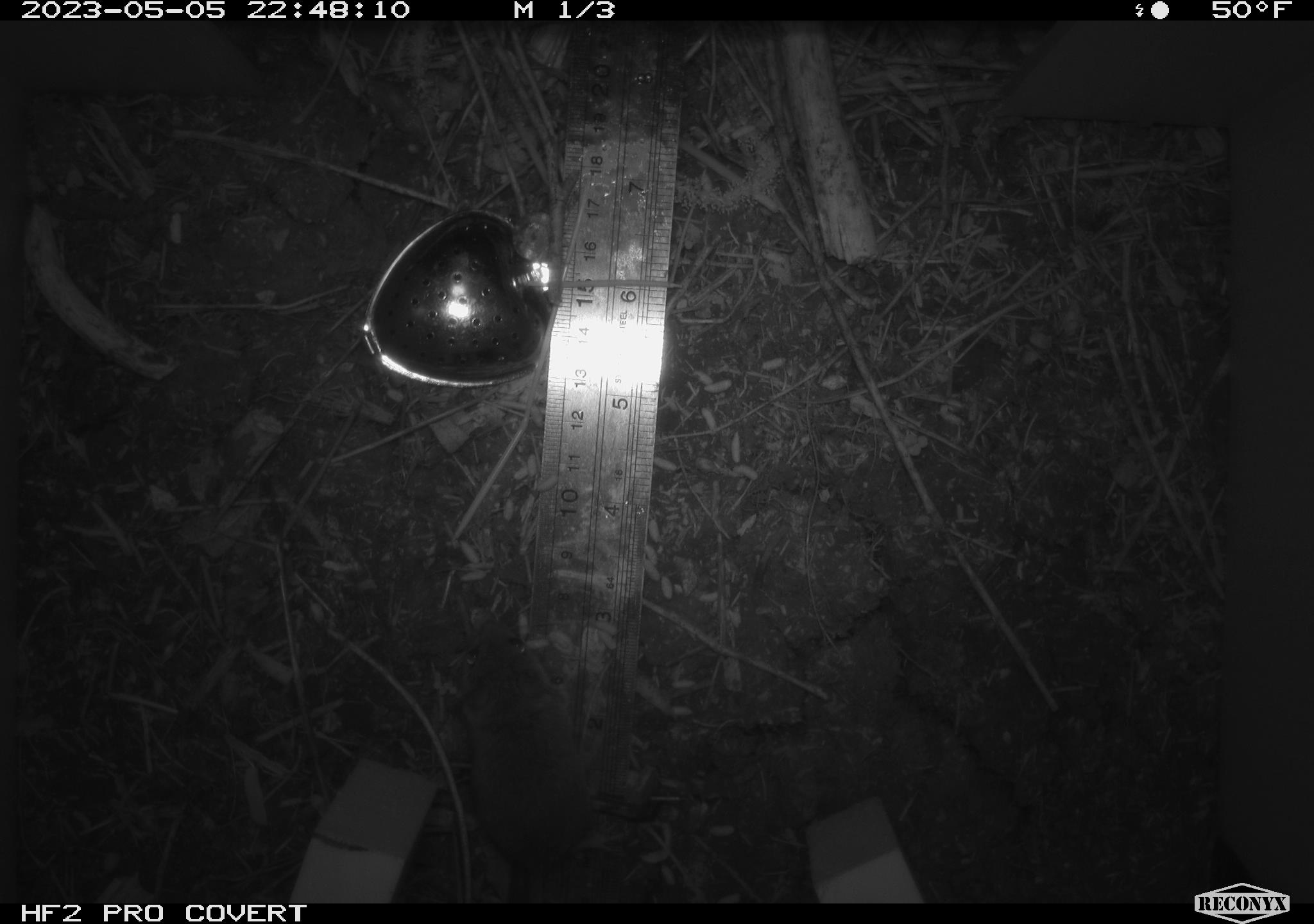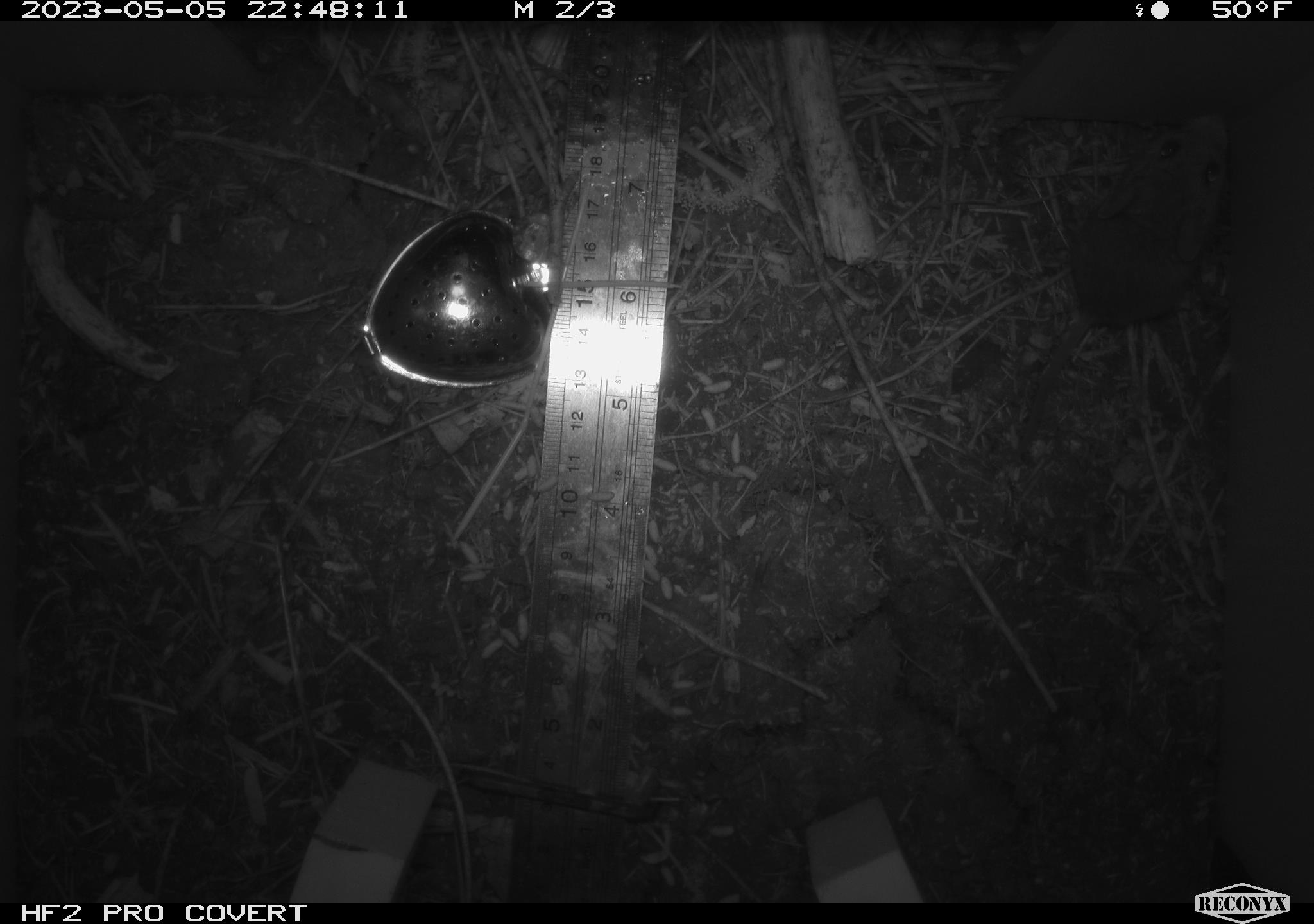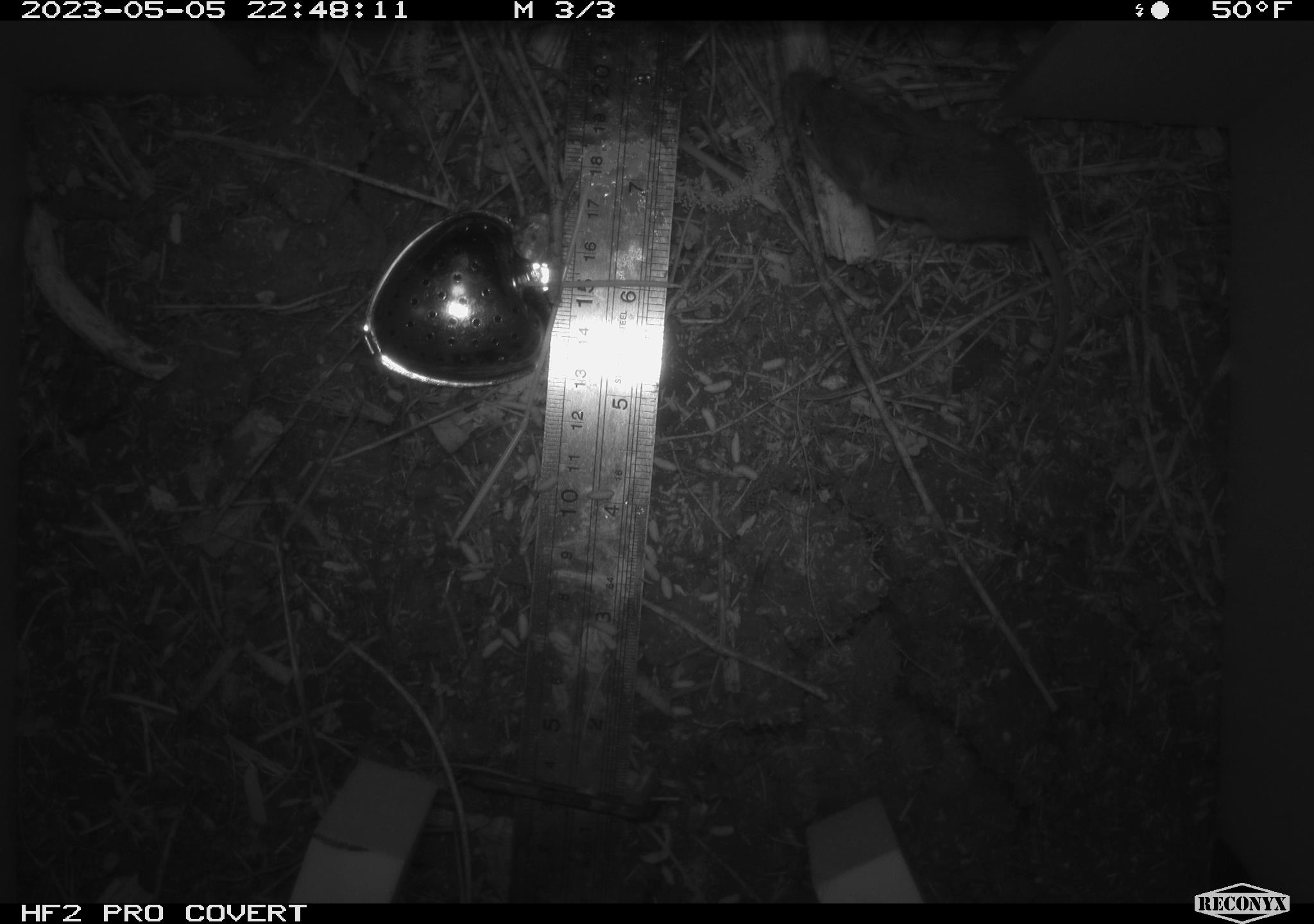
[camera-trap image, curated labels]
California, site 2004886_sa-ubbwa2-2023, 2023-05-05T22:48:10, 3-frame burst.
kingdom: Animalia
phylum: Chordata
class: Mammalia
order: Rodentia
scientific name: Rodentia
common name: mouse species